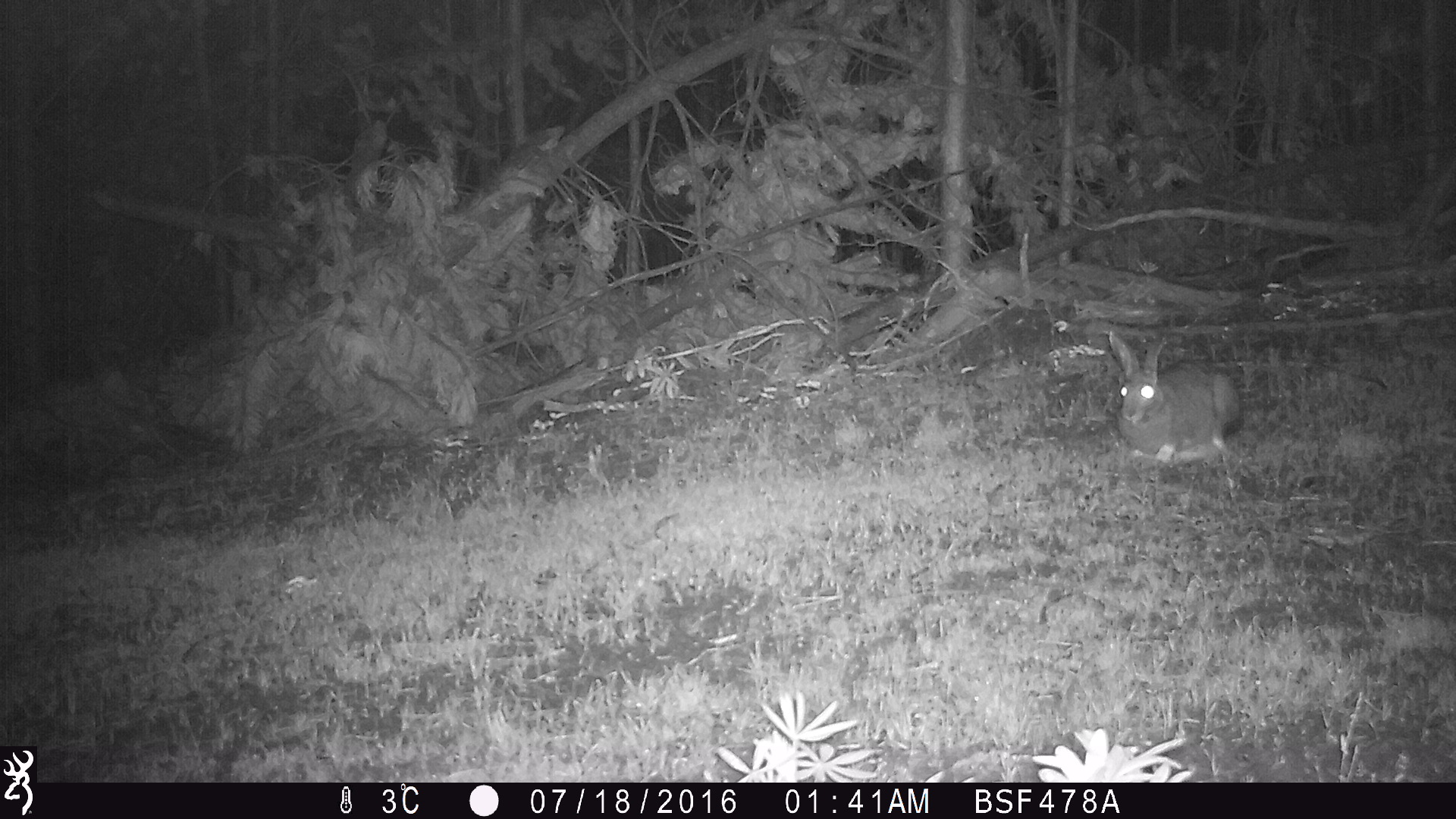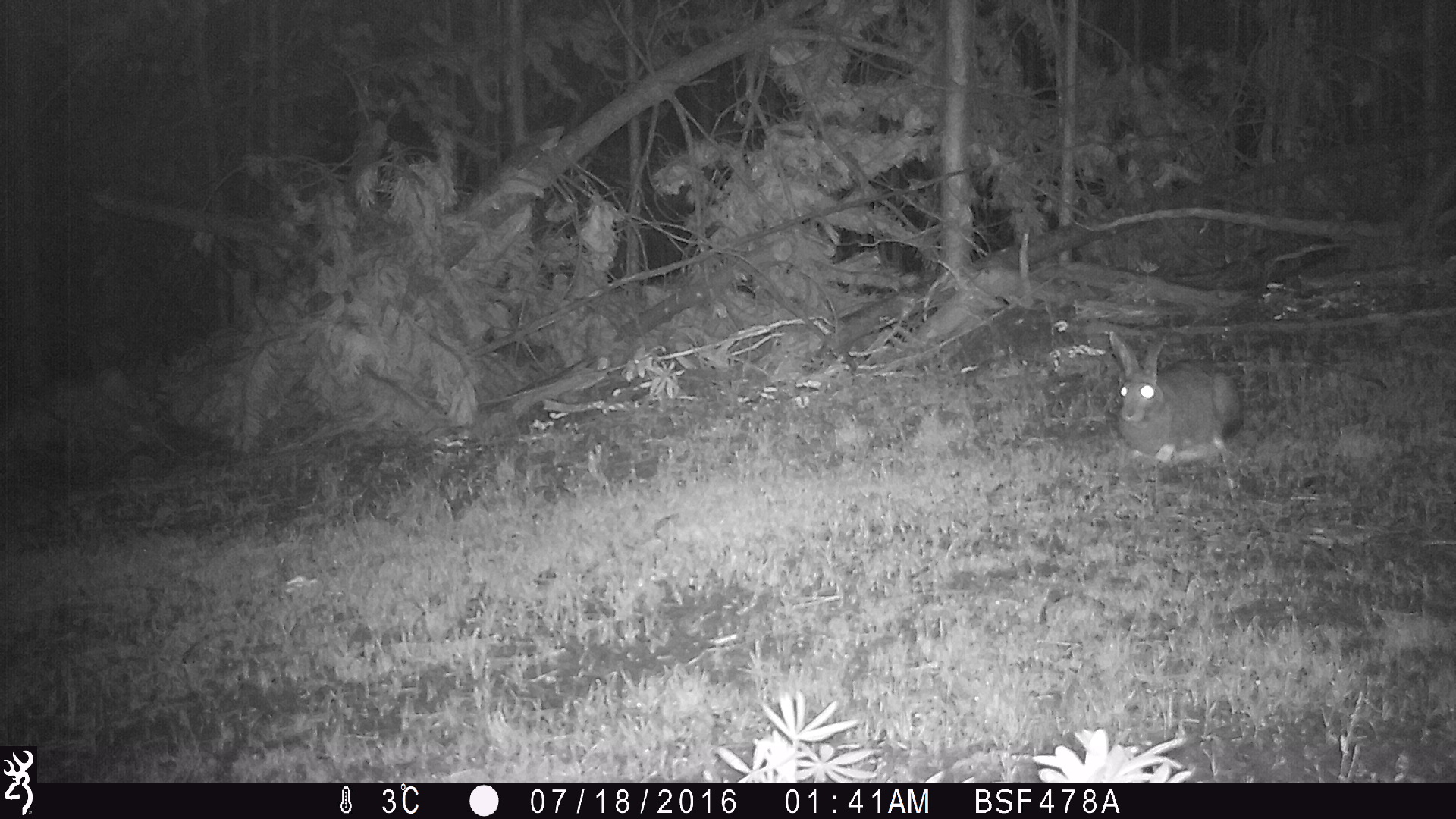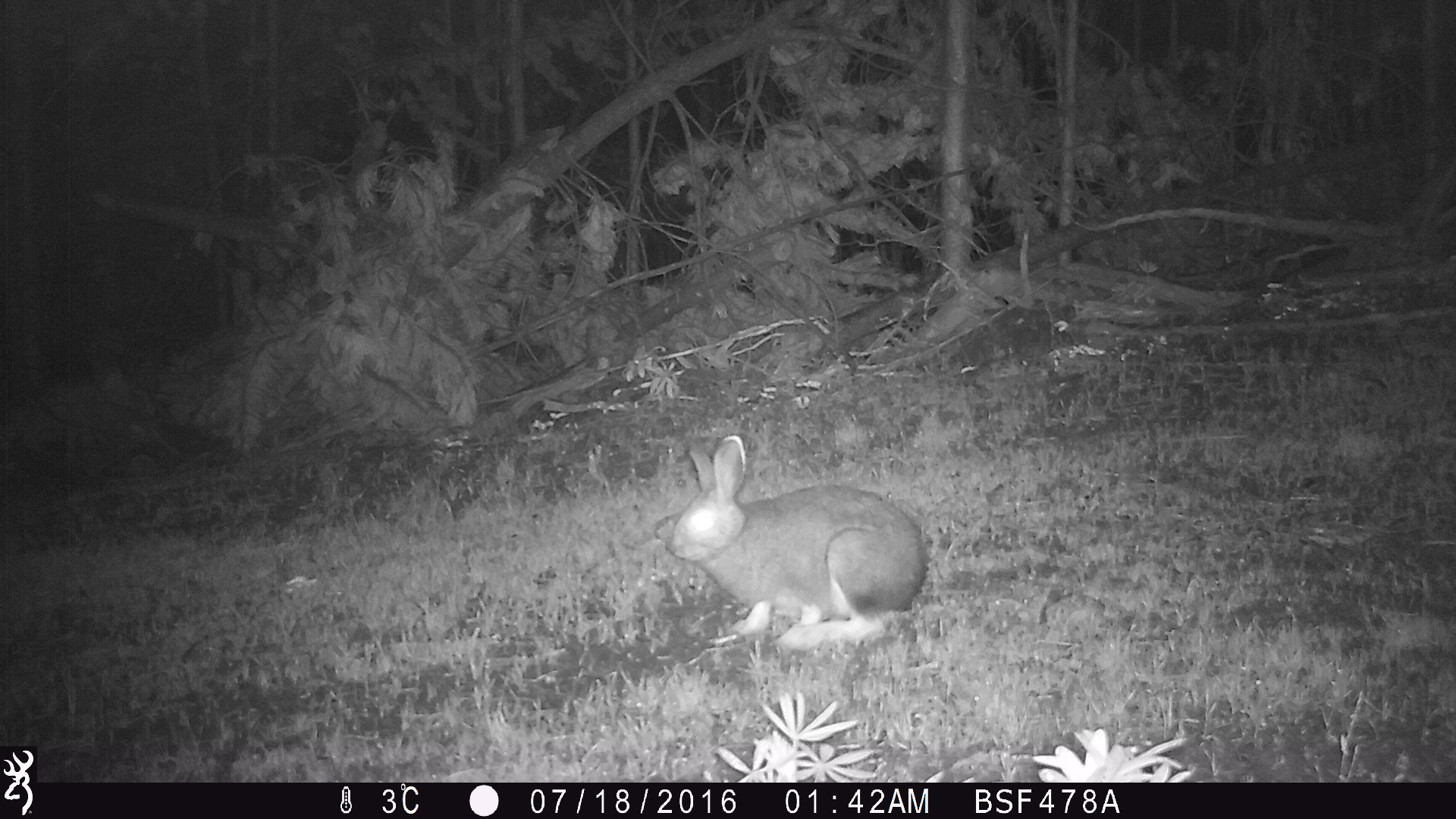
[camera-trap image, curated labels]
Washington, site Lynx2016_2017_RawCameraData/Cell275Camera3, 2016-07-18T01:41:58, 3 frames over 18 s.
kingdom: Animalia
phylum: Chordata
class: Mammalia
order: Lagomorpha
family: Leporidae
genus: Lepus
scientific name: Lepus americanus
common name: snowshoe hare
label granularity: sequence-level